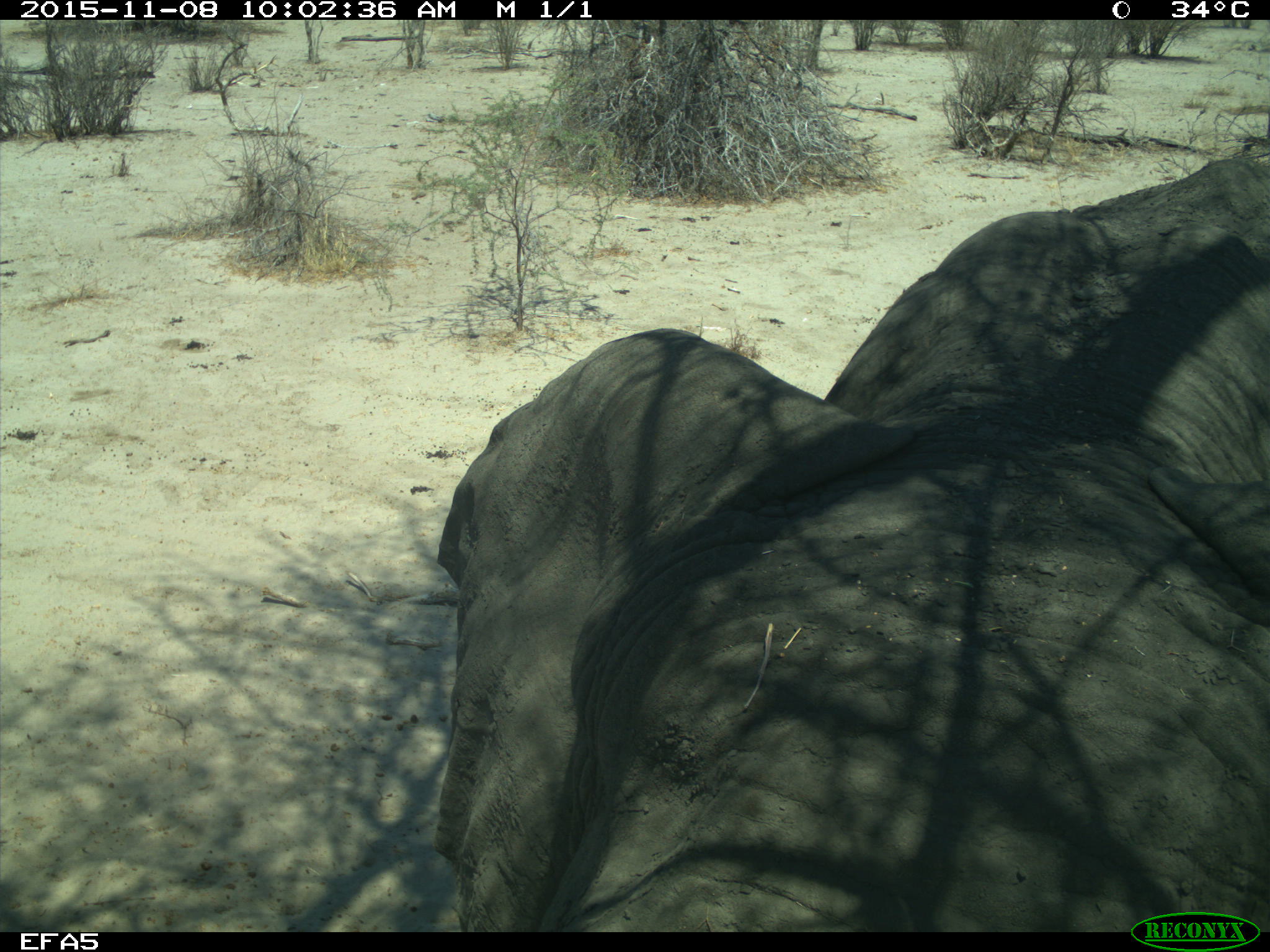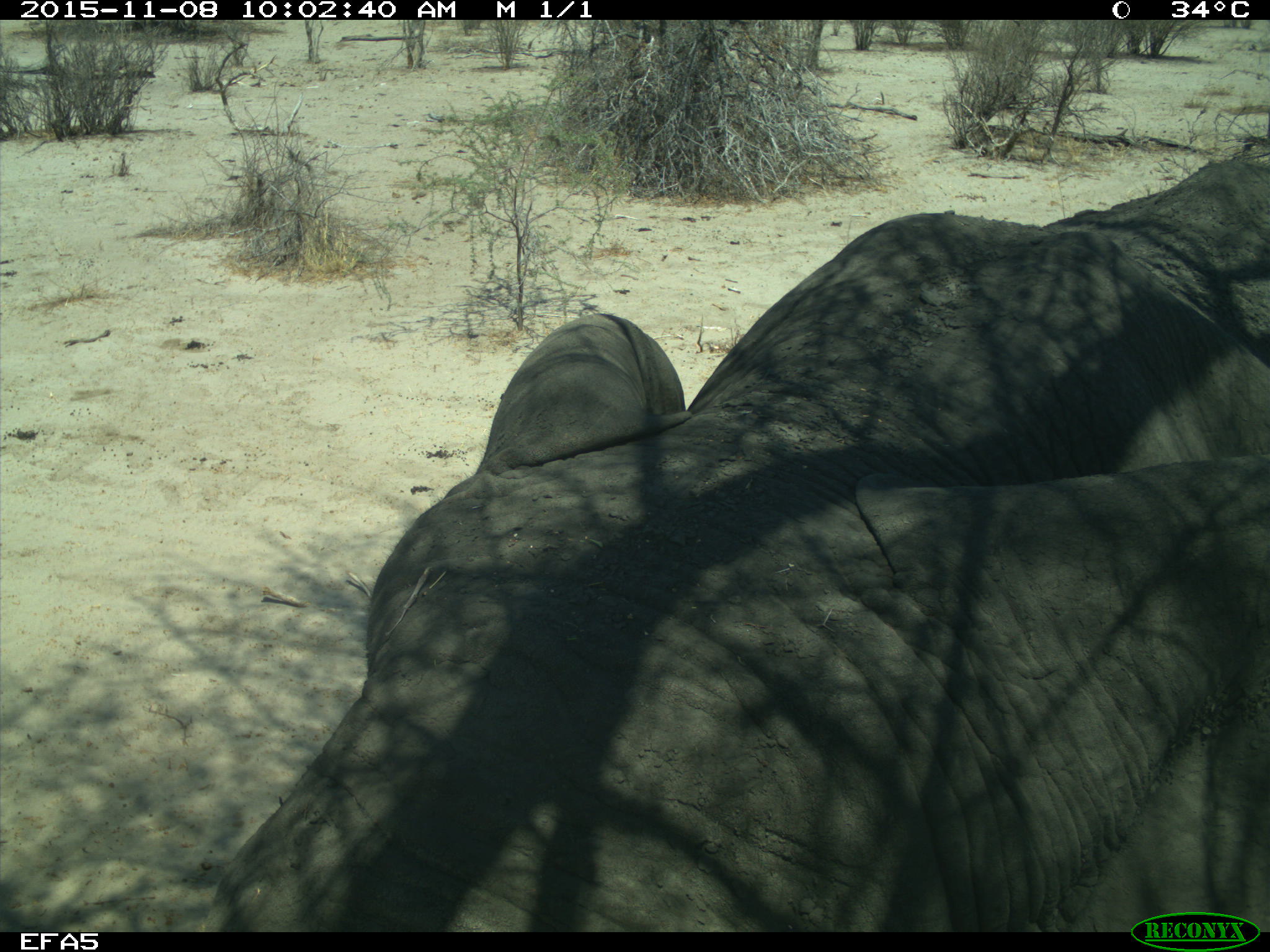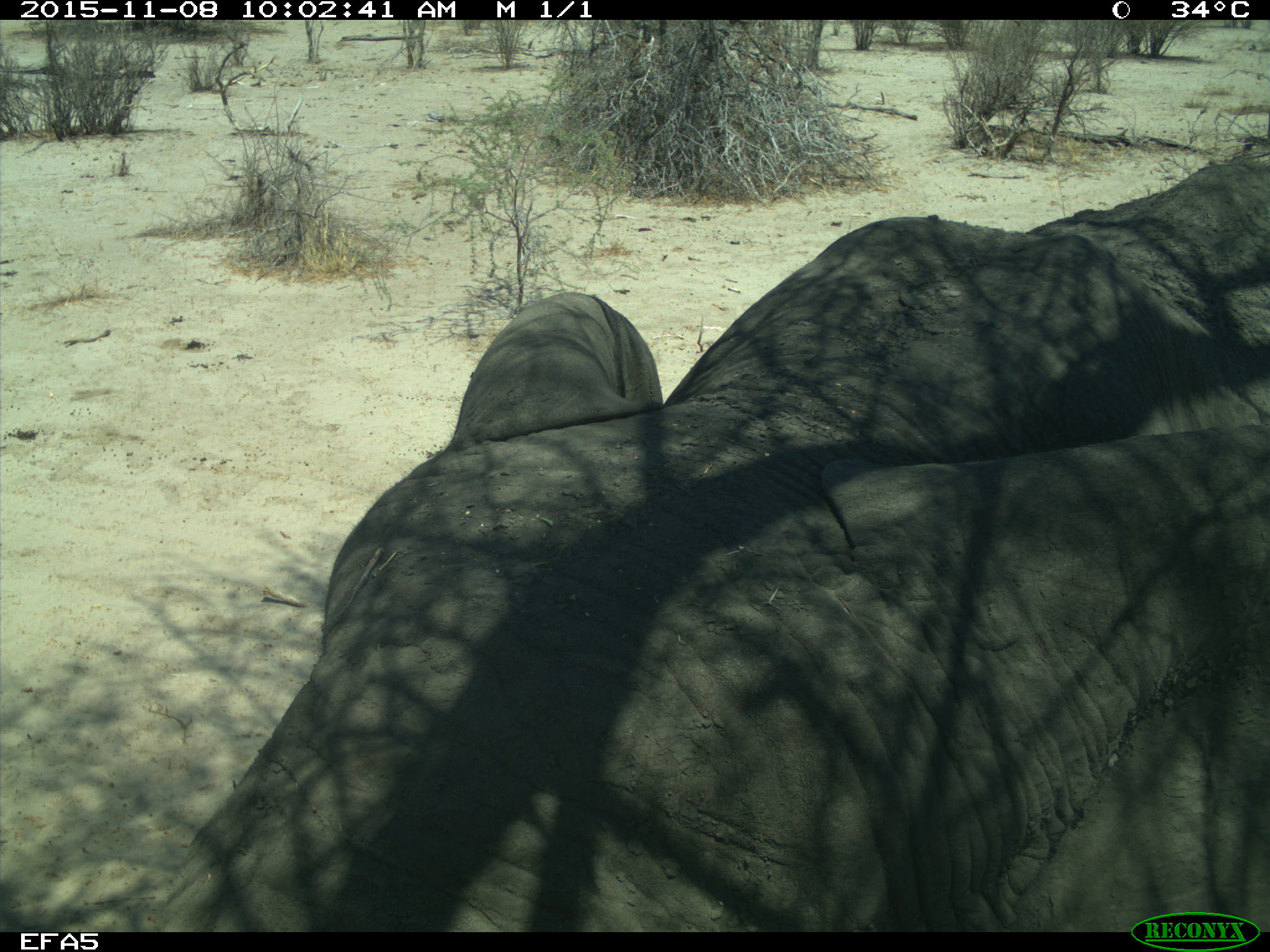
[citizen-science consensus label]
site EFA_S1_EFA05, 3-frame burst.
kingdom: Animalia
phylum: Chordata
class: Mammalia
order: Proboscidea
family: Elephantidae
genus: Loxodonta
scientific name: Loxodonta africana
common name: african bush elephant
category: elephant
Elephant (african bush elephant) (Loxodonta africana), count 1. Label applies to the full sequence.